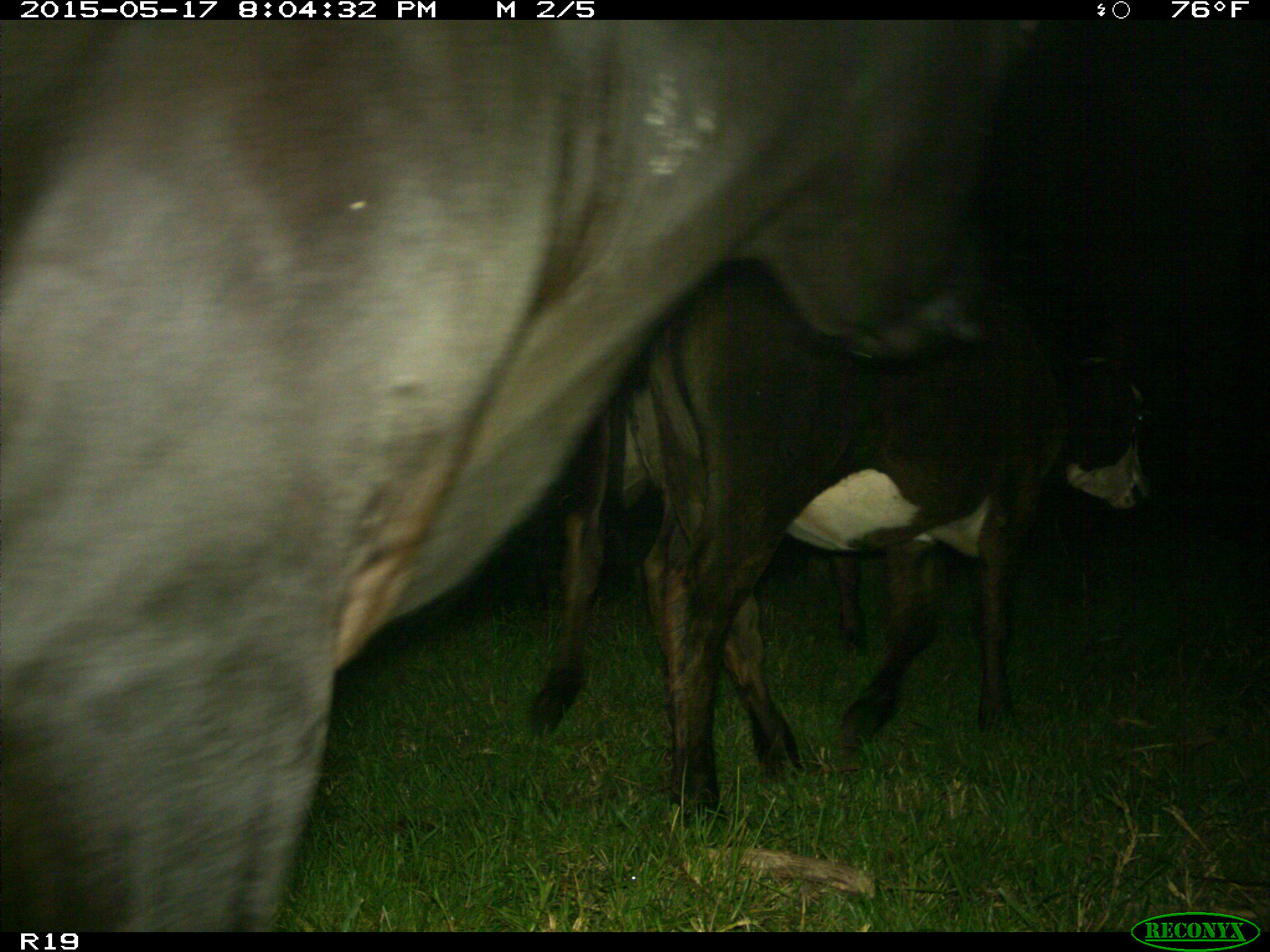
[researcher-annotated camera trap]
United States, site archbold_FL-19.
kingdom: Animalia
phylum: Chordata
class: Mammalia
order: Artiodactyla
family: Bovidae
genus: Bos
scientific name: Bos taurus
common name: domestic cow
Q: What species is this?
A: Bos taurus (domestic cow).